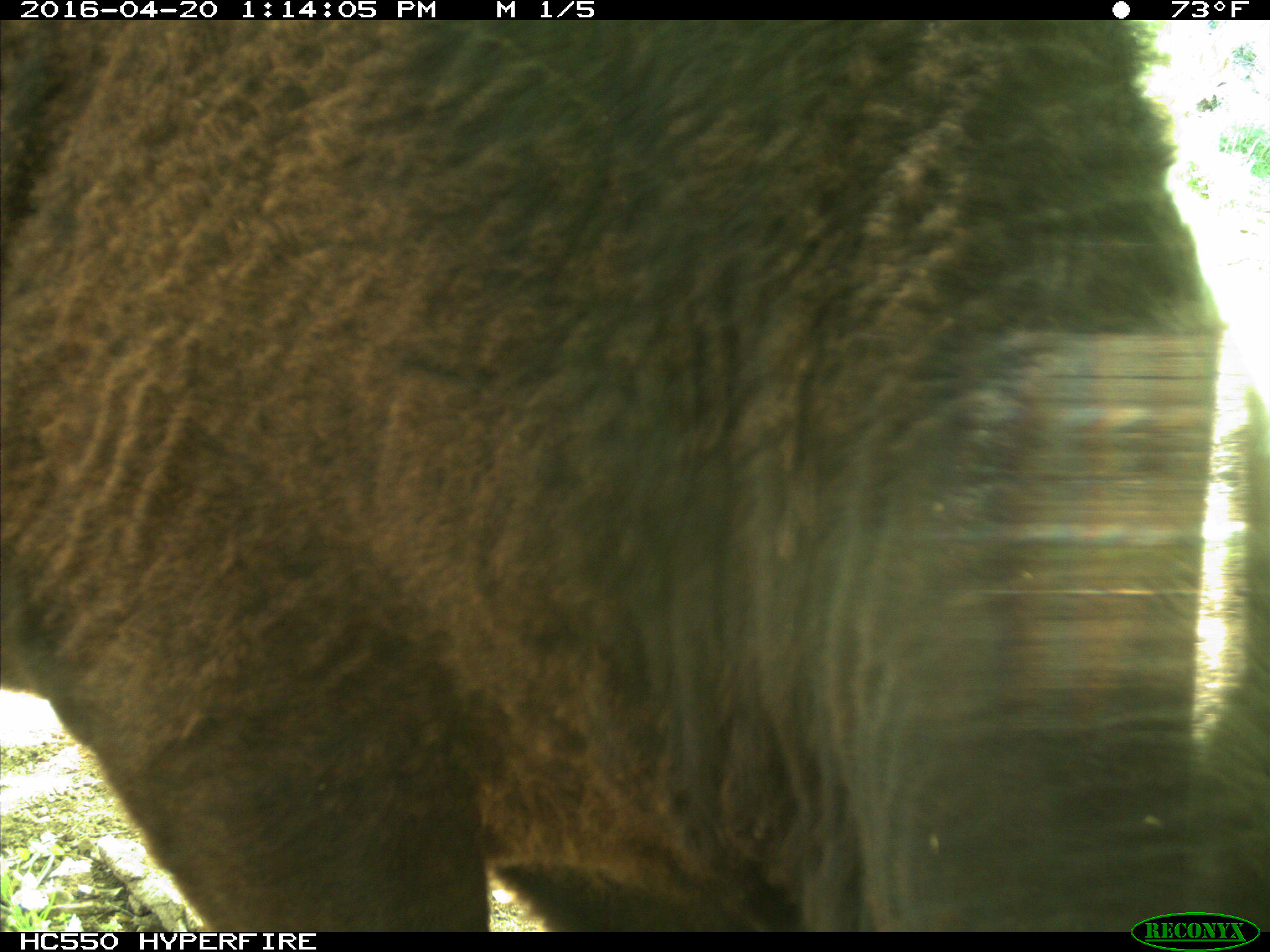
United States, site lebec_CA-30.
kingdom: Animalia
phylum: Chordata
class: Mammalia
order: Artiodactyla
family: Bovidae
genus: Bos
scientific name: Bos taurus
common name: domestic cow